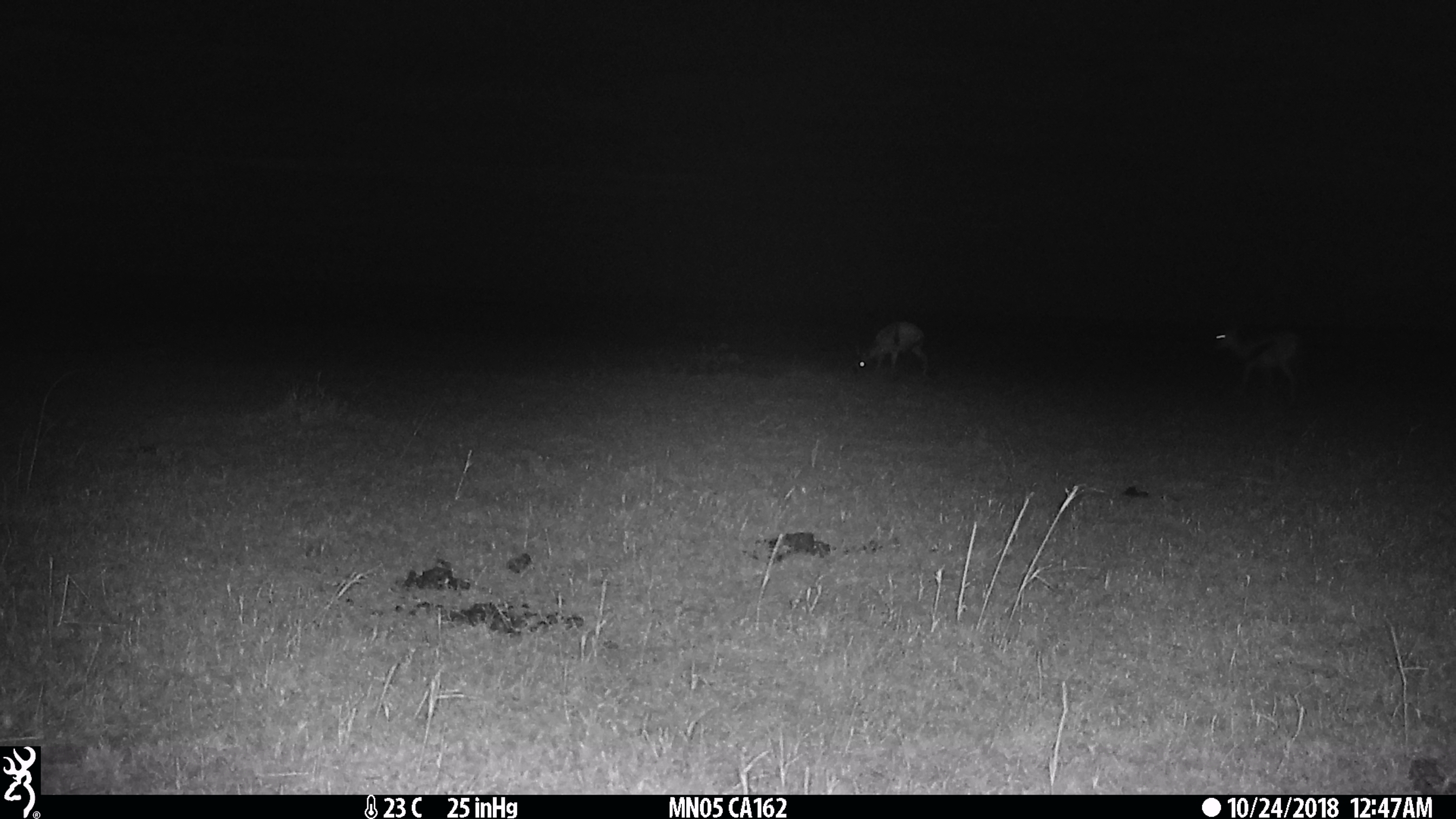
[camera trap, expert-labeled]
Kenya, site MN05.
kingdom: Animalia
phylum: Chordata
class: Mammalia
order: Artiodactyla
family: Bovidae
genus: Eudorcas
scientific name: Eudorcas thomsonii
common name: thomon's gazelle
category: gazelle thomsons